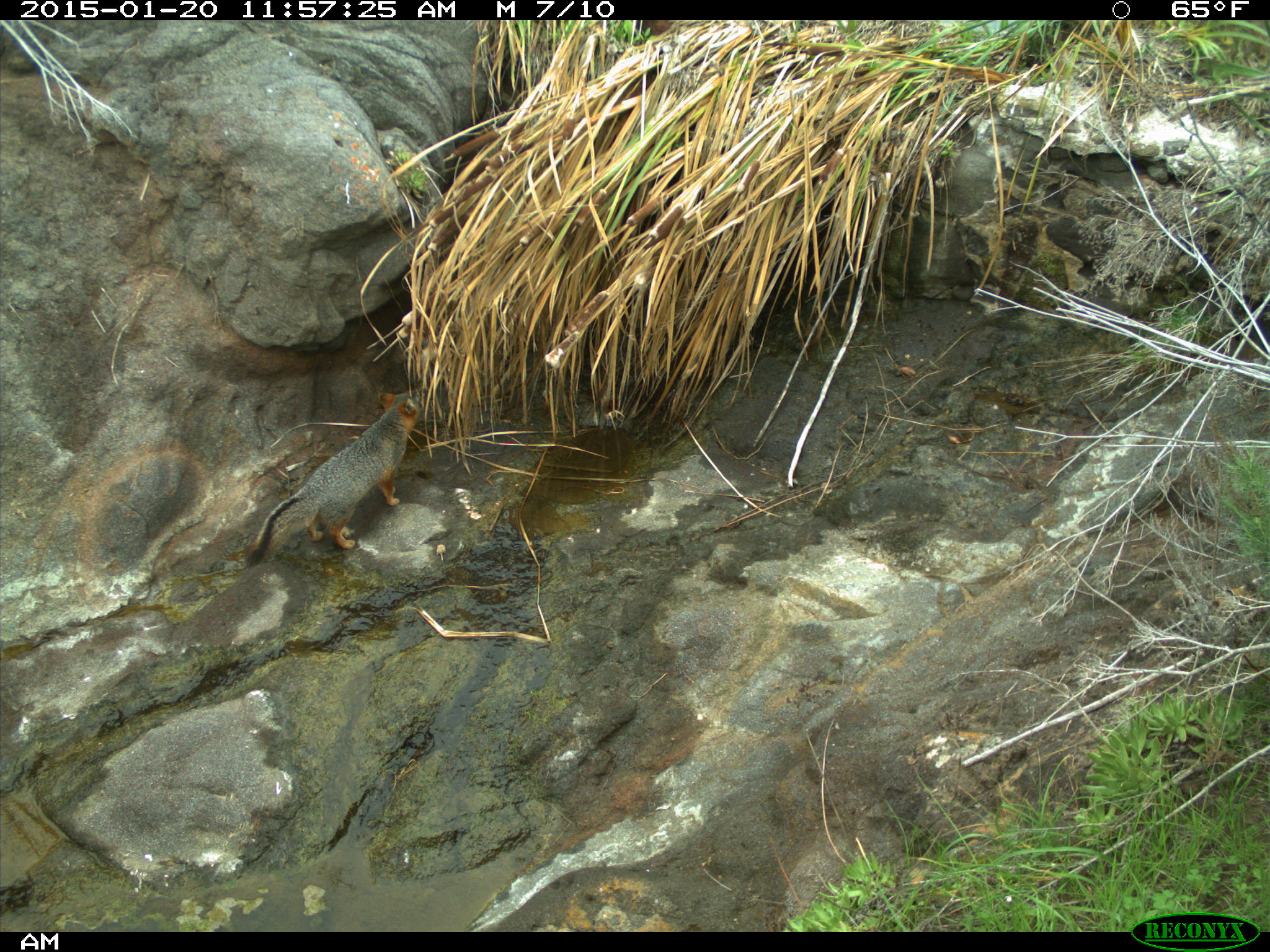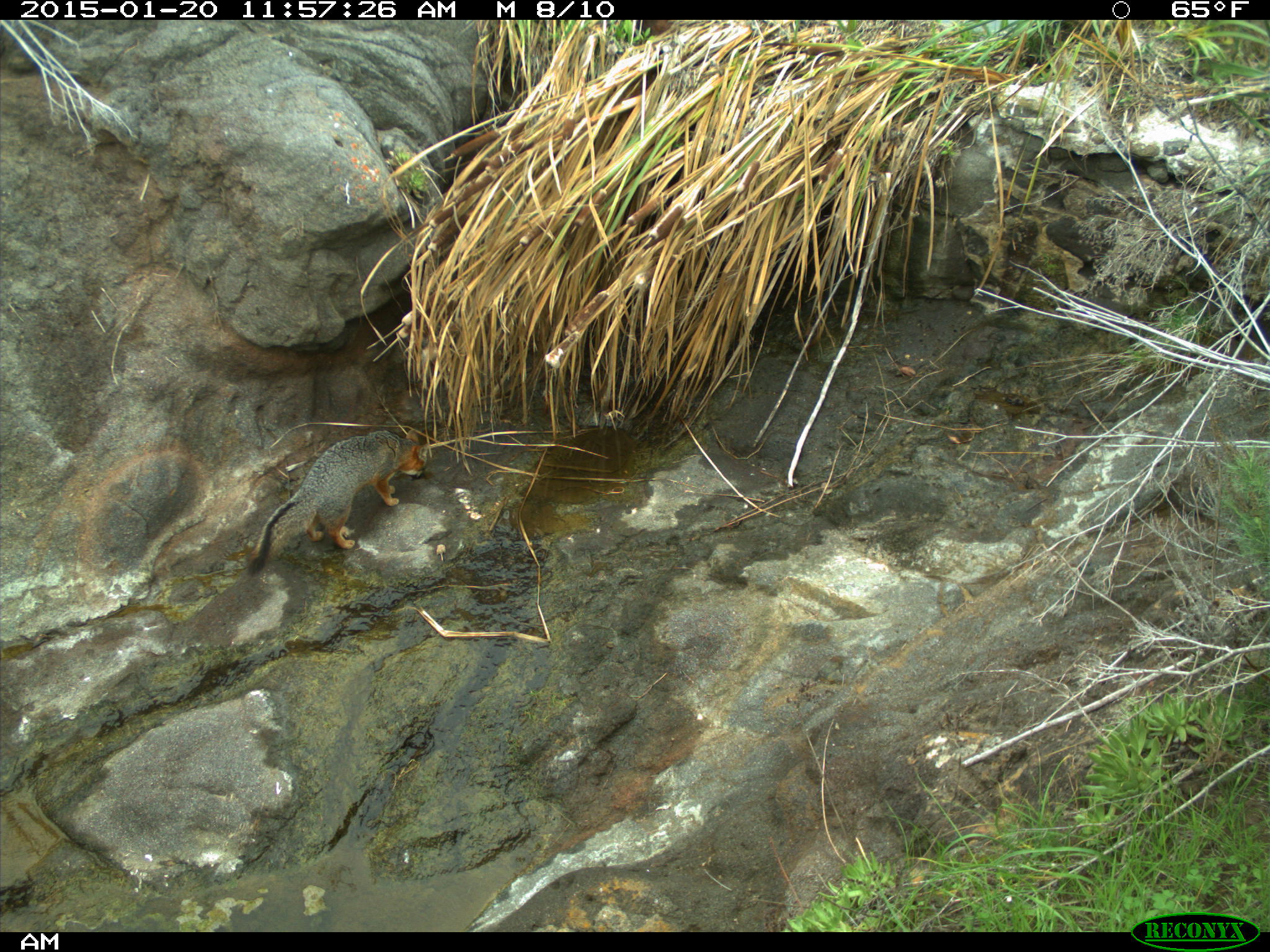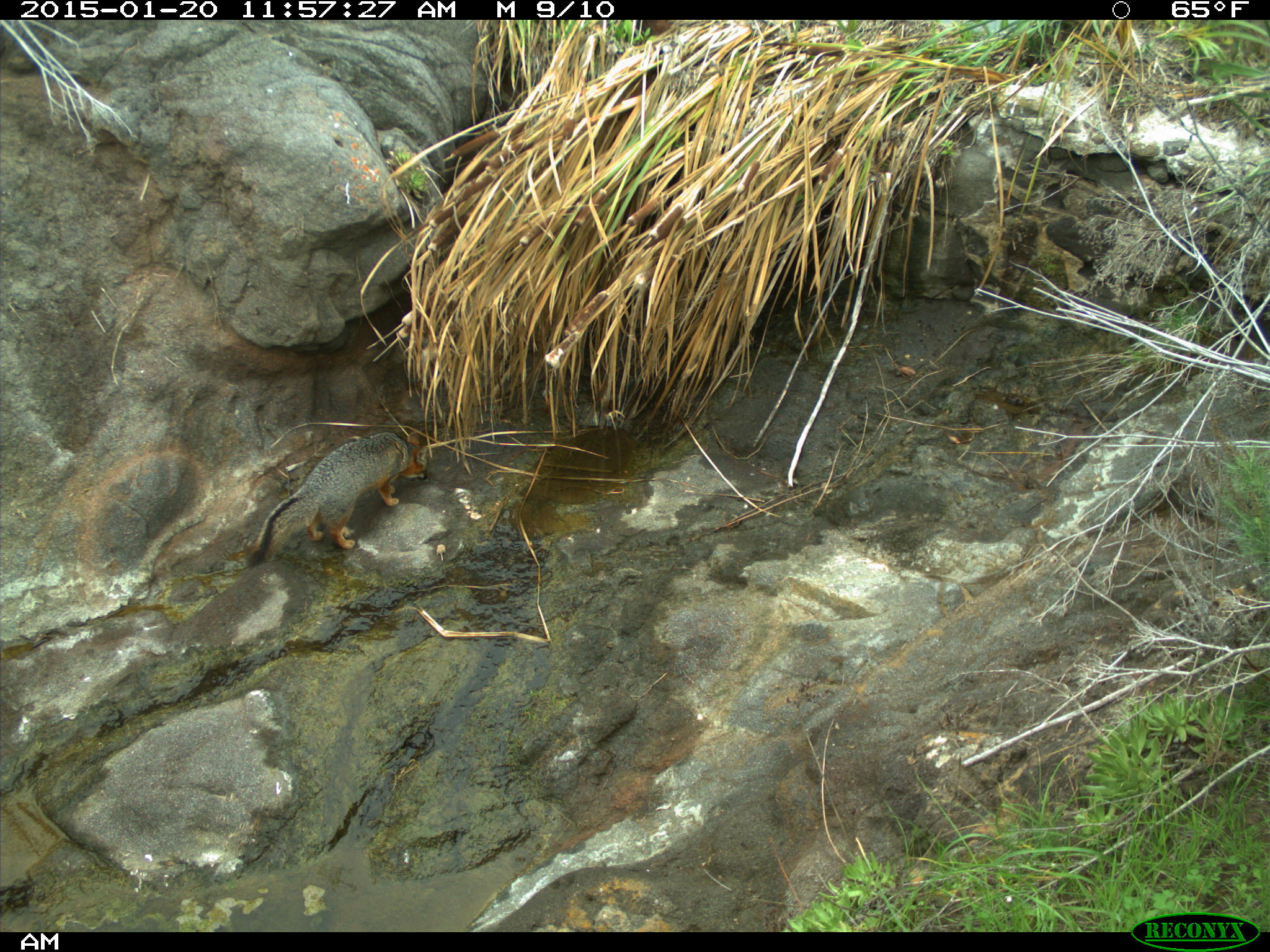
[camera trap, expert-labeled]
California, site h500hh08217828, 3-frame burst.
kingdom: Animalia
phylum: Chordata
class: Mammalia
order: Carnivora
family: Canidae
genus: Urocyon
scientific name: Urocyon littoralis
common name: island fox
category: fox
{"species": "fox (island fox) (Urocyon littoralis)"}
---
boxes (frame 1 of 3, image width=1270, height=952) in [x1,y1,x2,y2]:
fox: [242,388,423,568]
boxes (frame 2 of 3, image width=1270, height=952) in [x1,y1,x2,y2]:
fox: [246,426,430,578]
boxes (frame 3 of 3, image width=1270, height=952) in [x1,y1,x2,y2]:
fox: [246,431,427,569]